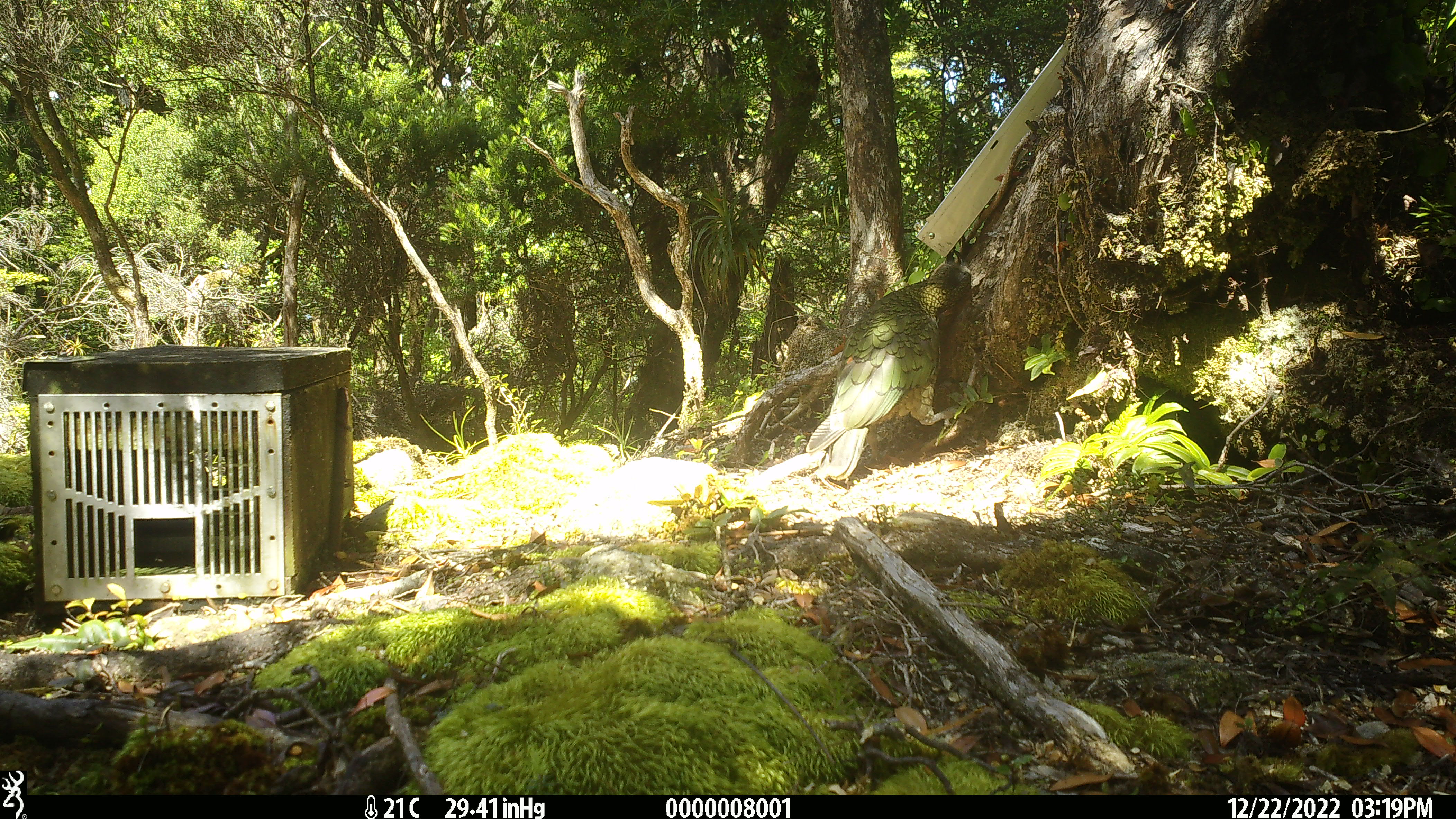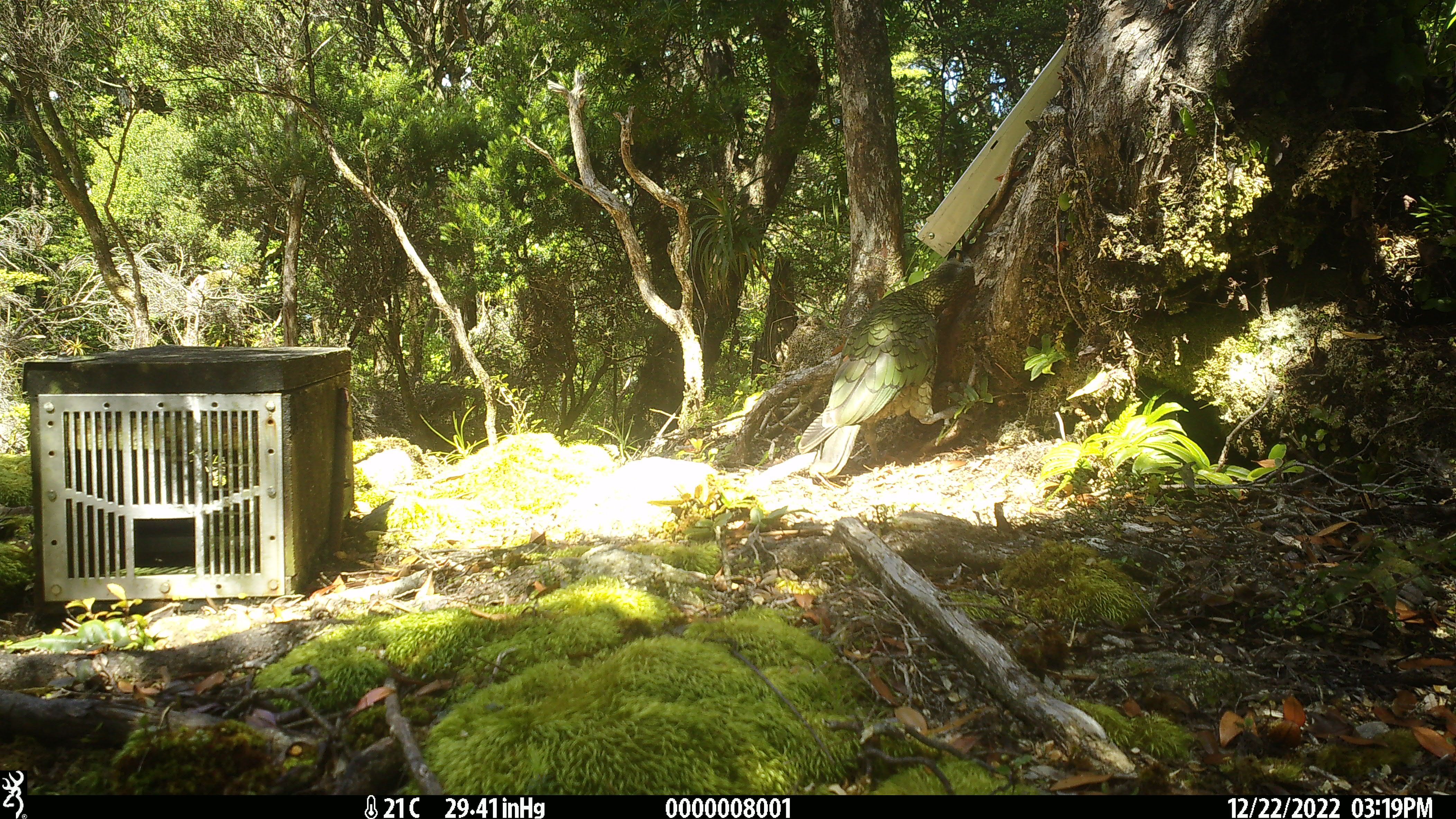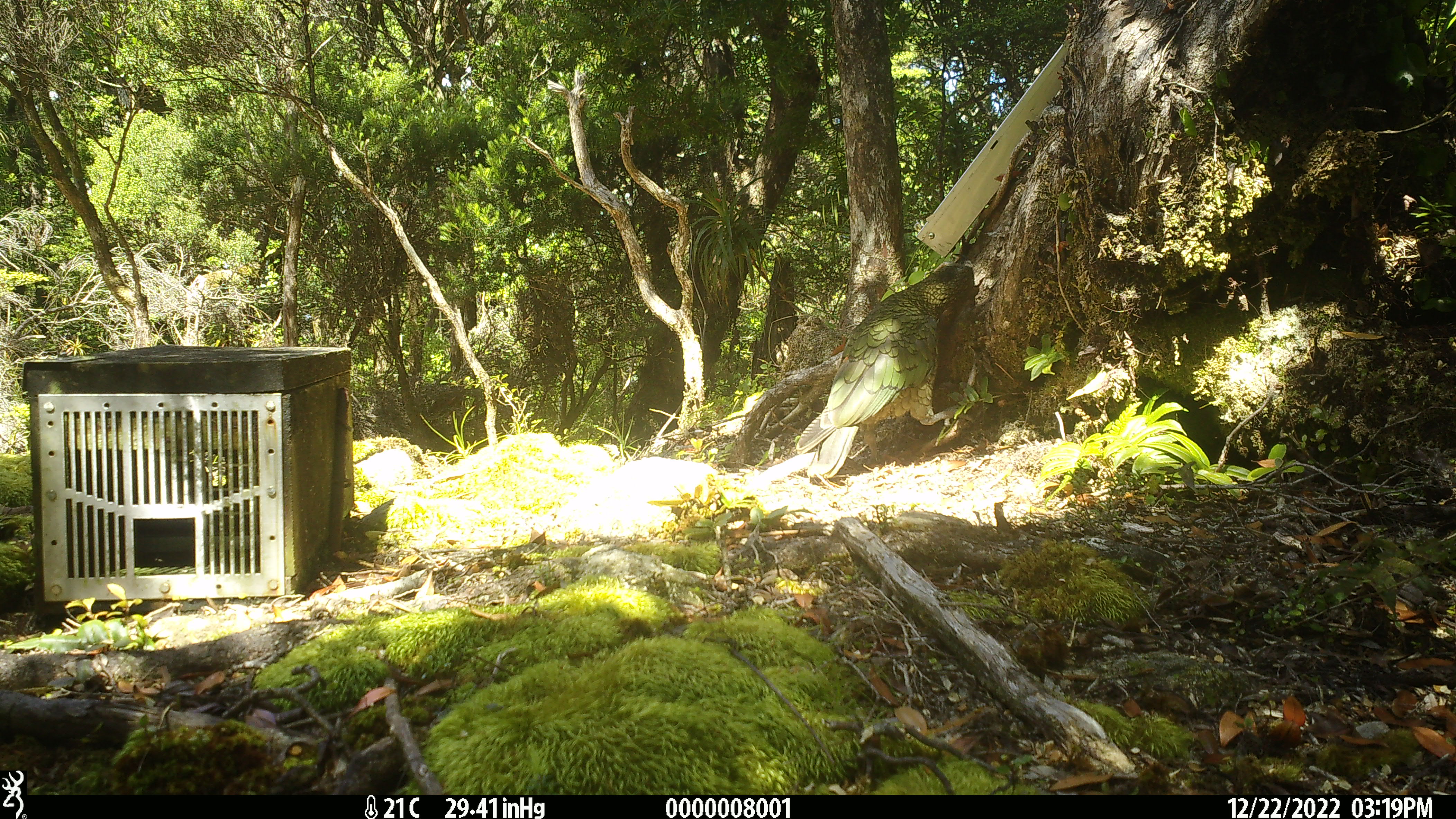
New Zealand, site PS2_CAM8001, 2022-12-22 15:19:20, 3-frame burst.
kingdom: Animalia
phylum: Chordata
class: Aves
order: Psittaciformes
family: Strigopidae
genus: Nestor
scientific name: Nestor notabilis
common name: kea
Kea (Nestor notabilis).